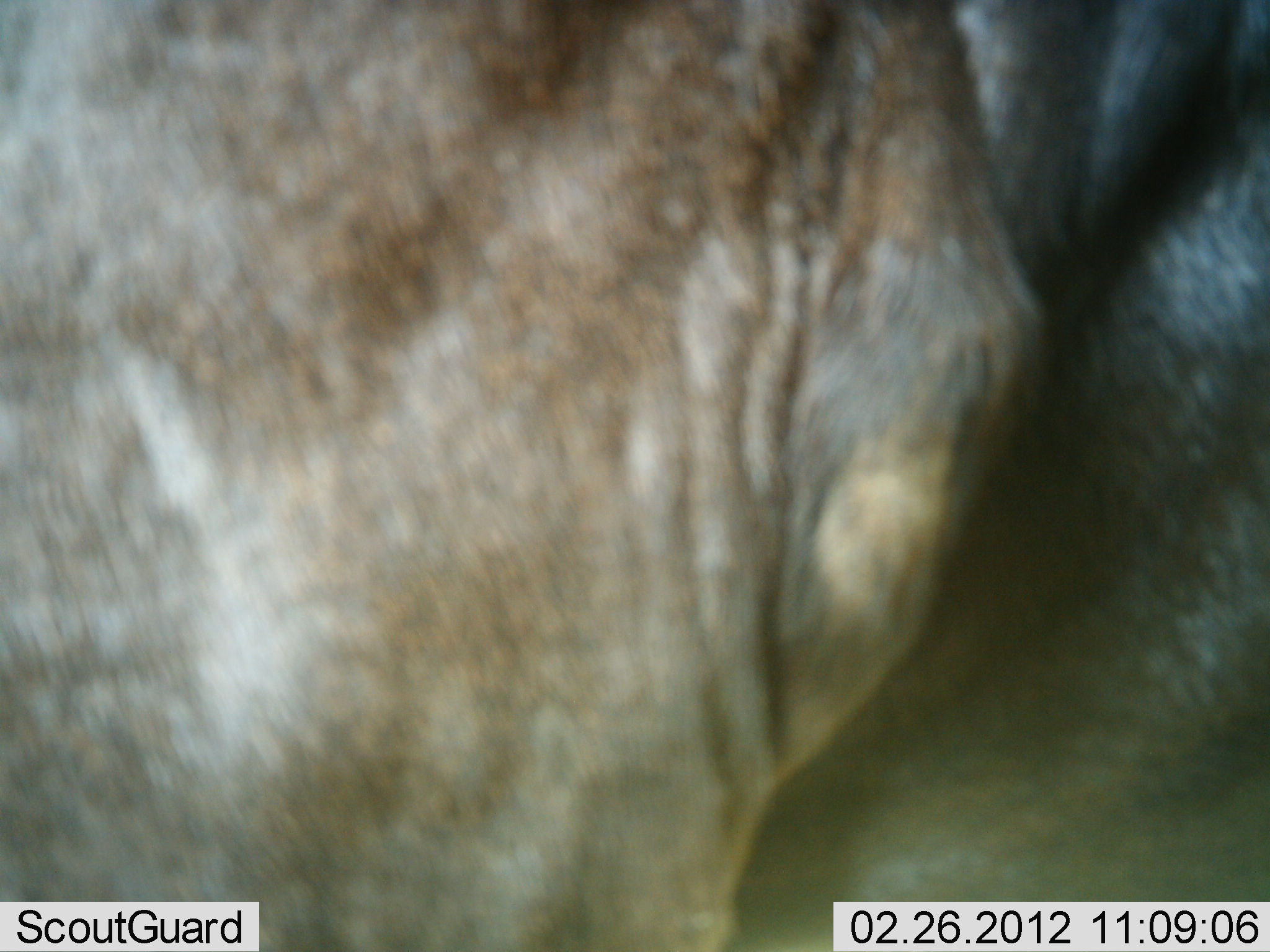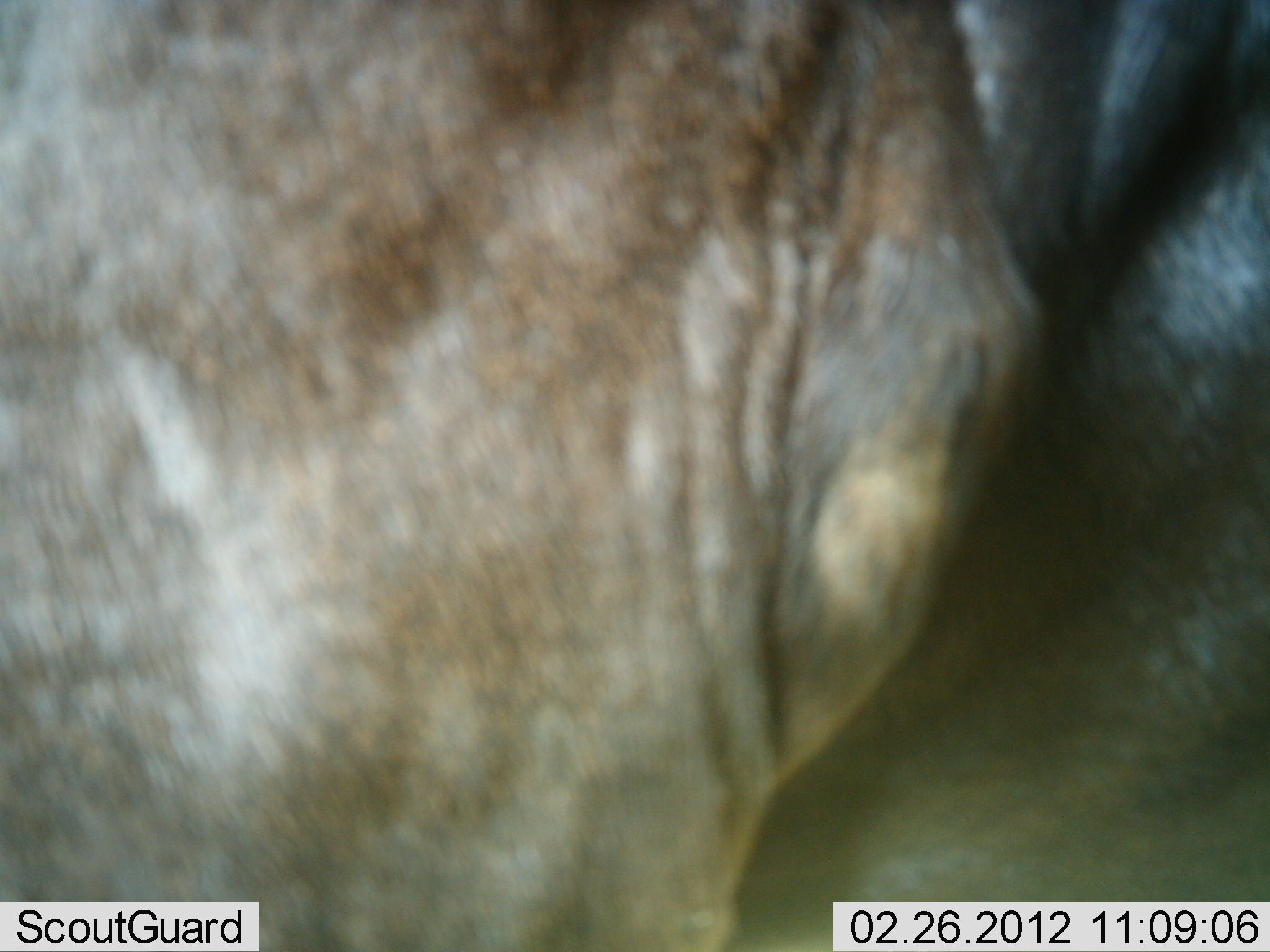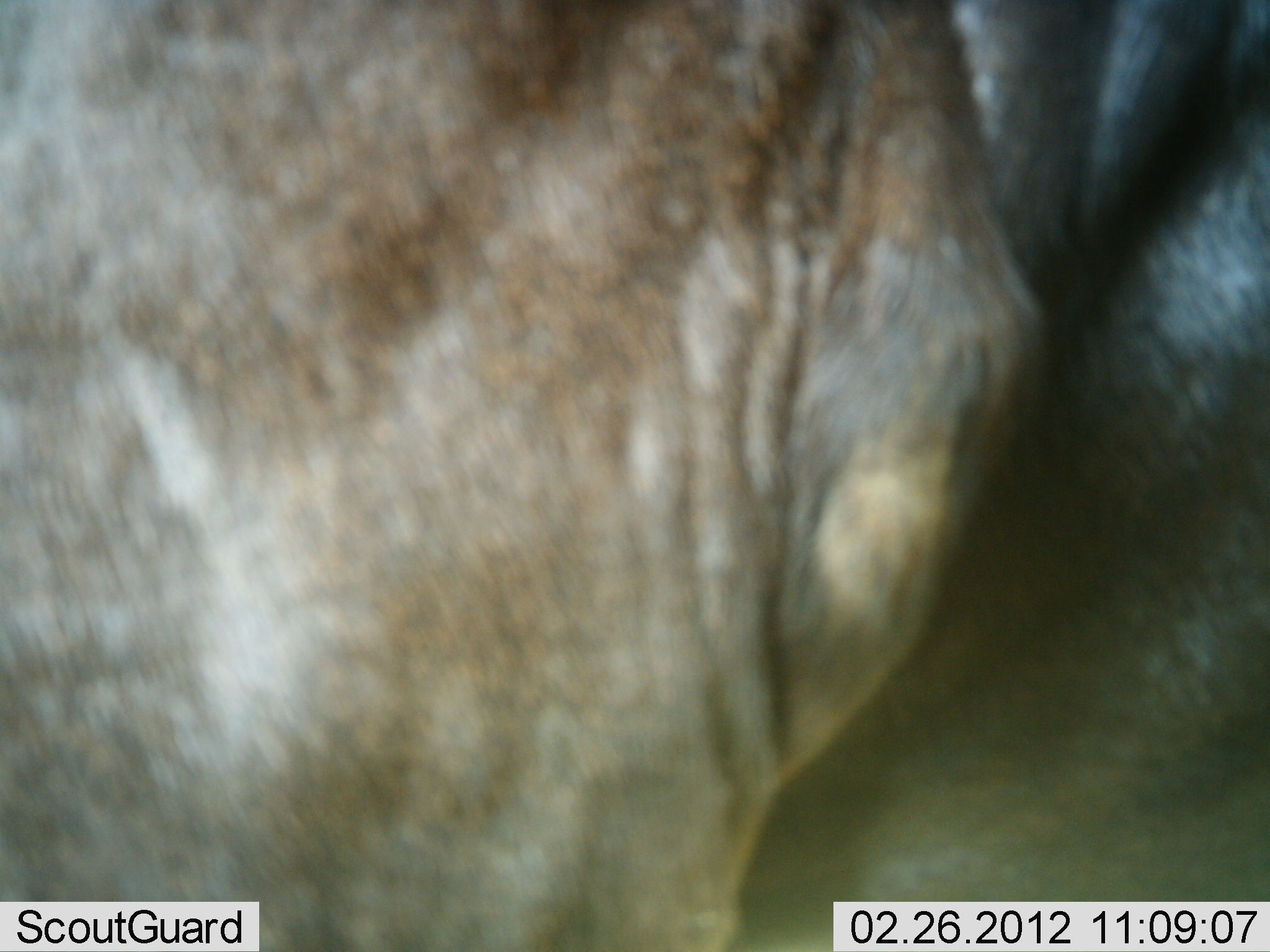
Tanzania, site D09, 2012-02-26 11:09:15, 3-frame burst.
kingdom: Animalia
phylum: Chordata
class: Mammalia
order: Artiodactyla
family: Bovidae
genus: Connochaetes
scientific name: Connochaetes taurinus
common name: blue wildebeest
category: wildebeest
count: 1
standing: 94%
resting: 0%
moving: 0%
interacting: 6%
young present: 0%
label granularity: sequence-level